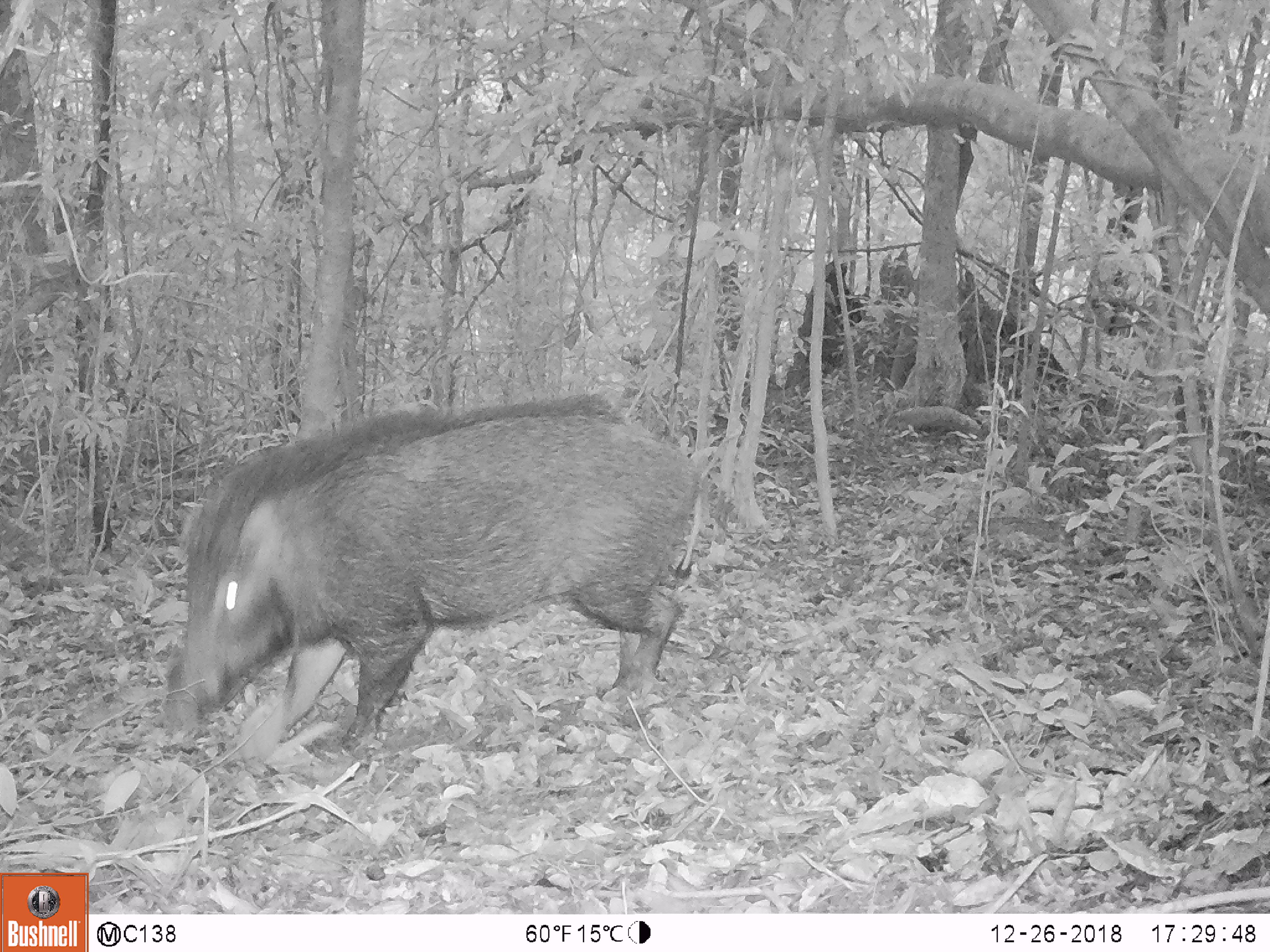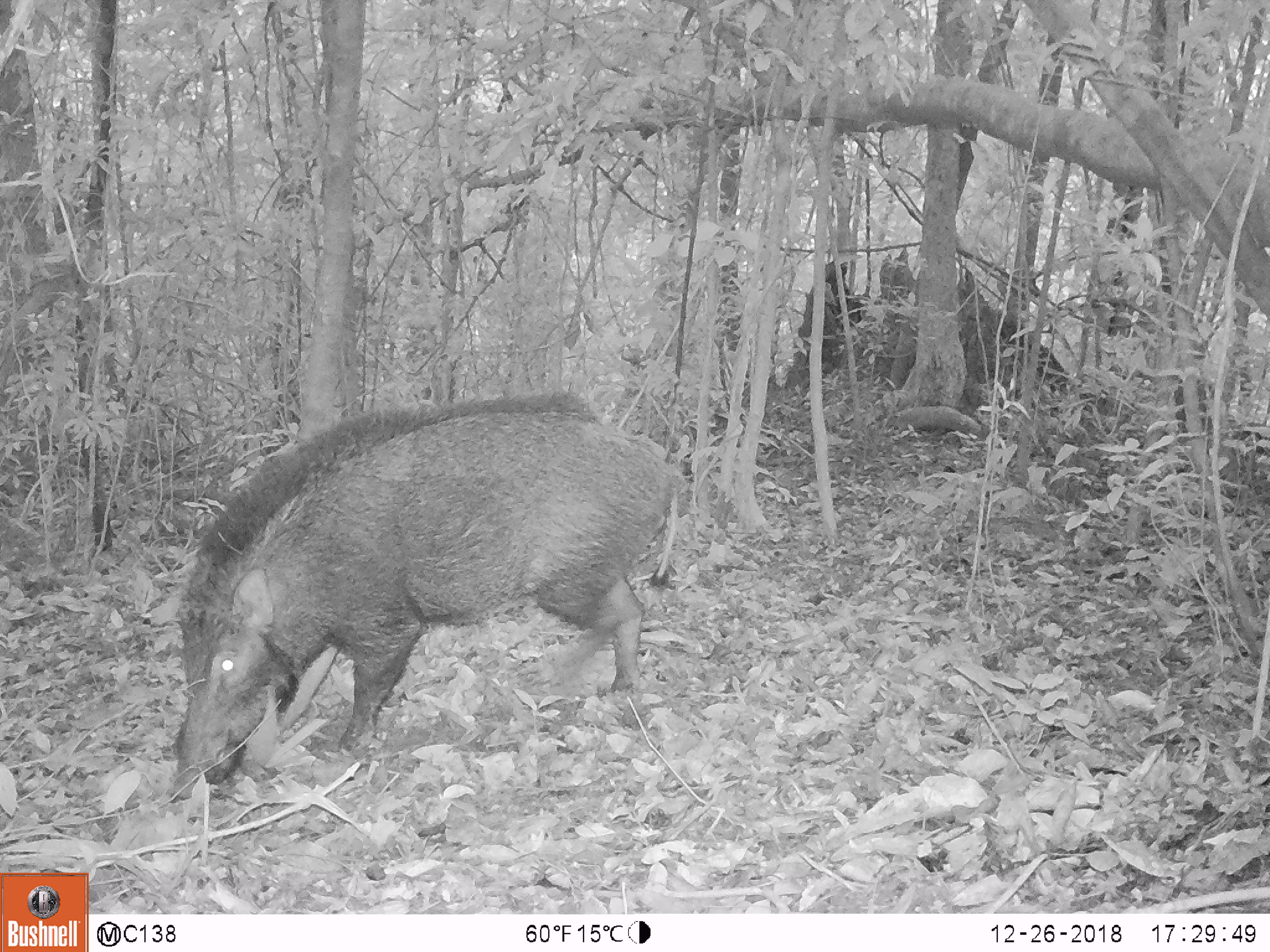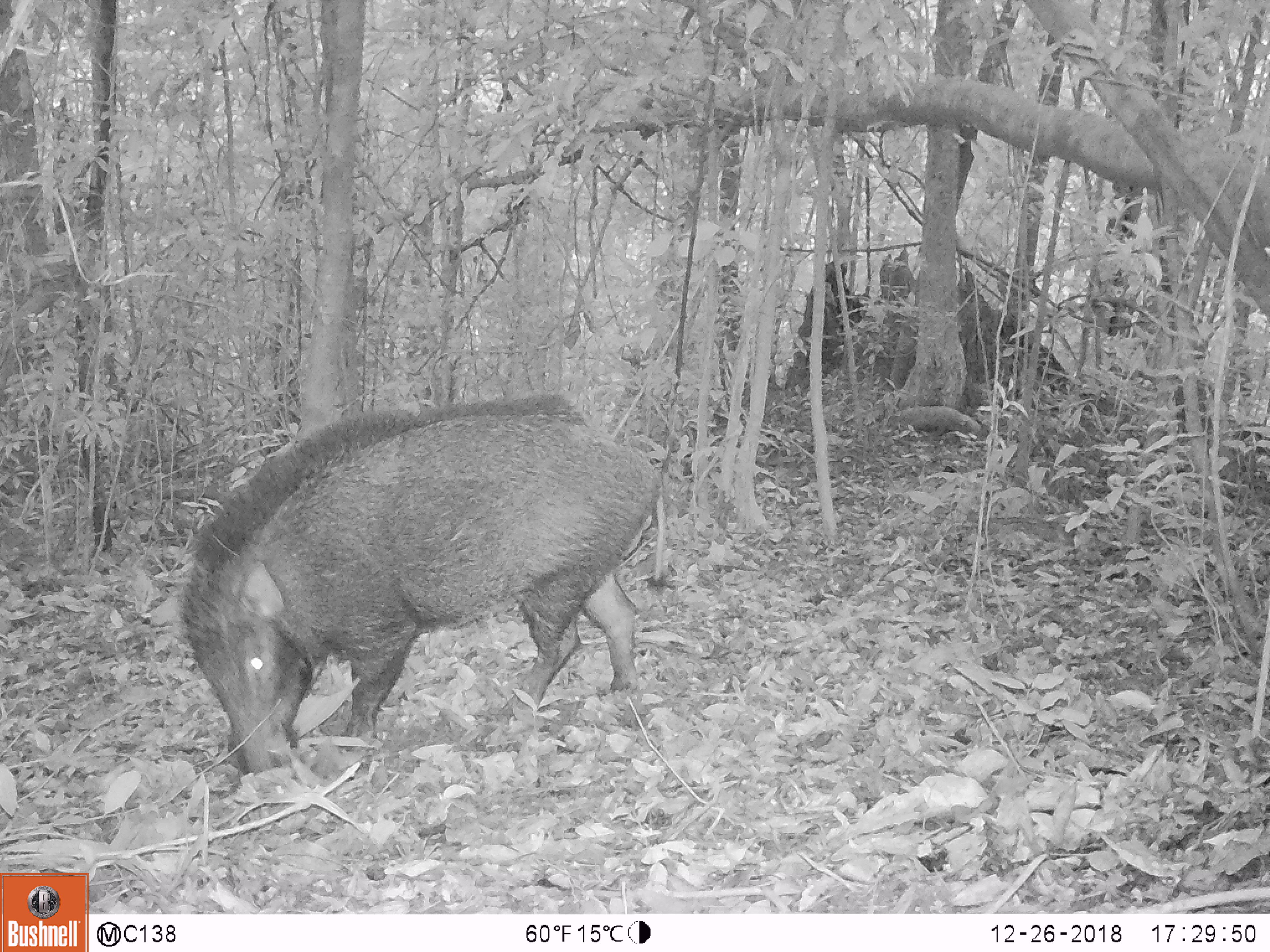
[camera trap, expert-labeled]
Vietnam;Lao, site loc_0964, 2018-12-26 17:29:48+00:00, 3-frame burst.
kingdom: Animalia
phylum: Chordata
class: Mammalia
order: Artiodactyla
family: Suidae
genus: Sus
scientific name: Sus scrofa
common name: eurasian wild pig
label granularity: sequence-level